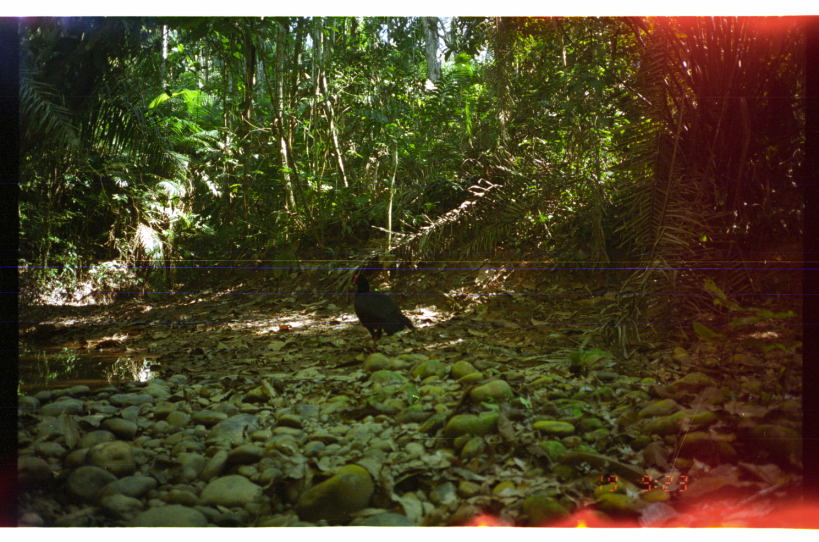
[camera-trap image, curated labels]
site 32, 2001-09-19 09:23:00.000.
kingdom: Animalia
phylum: Chordata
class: Aves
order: Galliformes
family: Cracidae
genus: Mitu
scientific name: Mitu tuberosum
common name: razor-billed curassow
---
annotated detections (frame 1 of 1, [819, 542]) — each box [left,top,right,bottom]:
mitu tuberosum: [350,271,417,355]